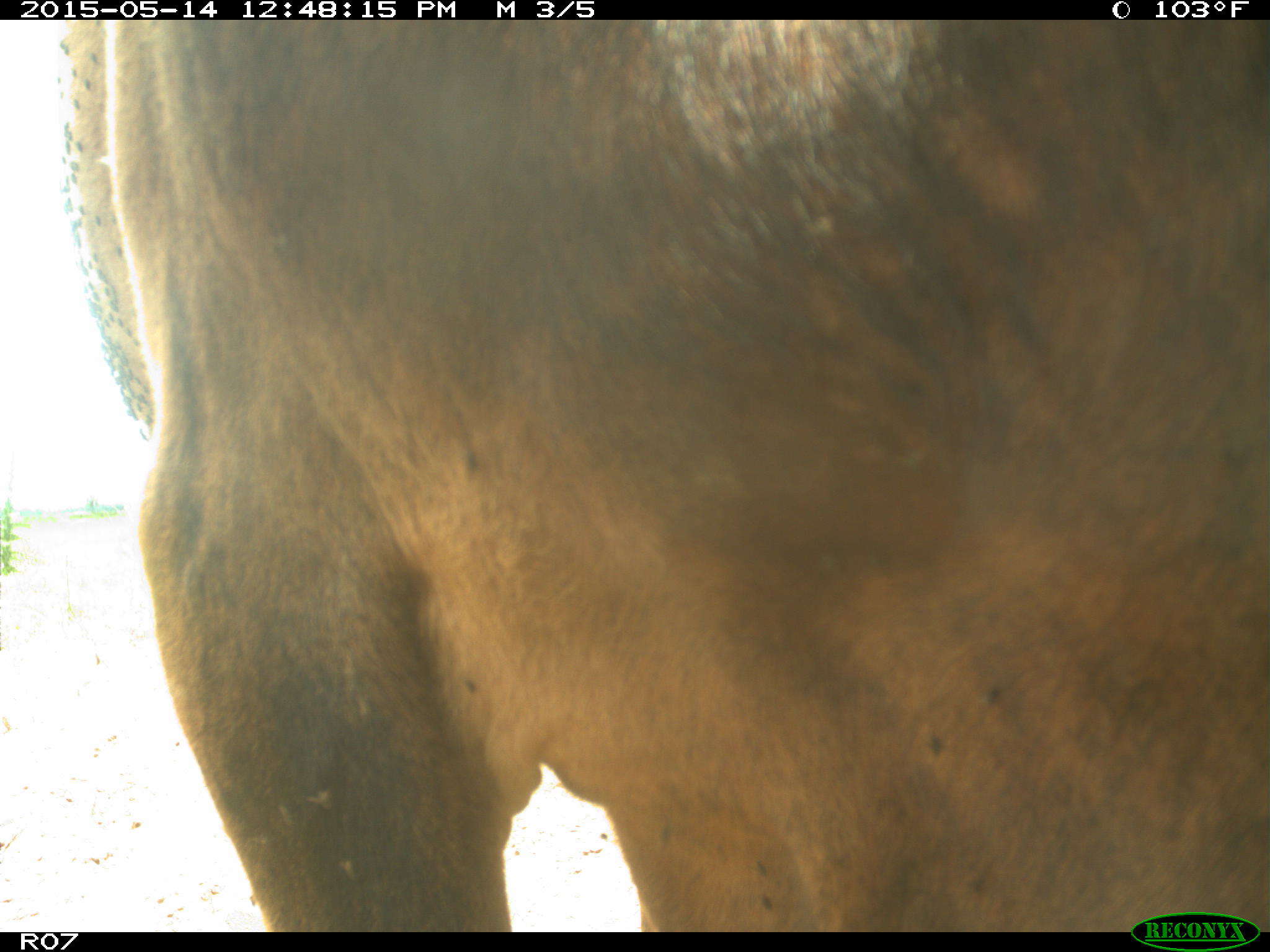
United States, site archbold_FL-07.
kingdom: Animalia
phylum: Chordata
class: Mammalia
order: Artiodactyla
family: Bovidae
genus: Bos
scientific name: Bos taurus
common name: domestic cow